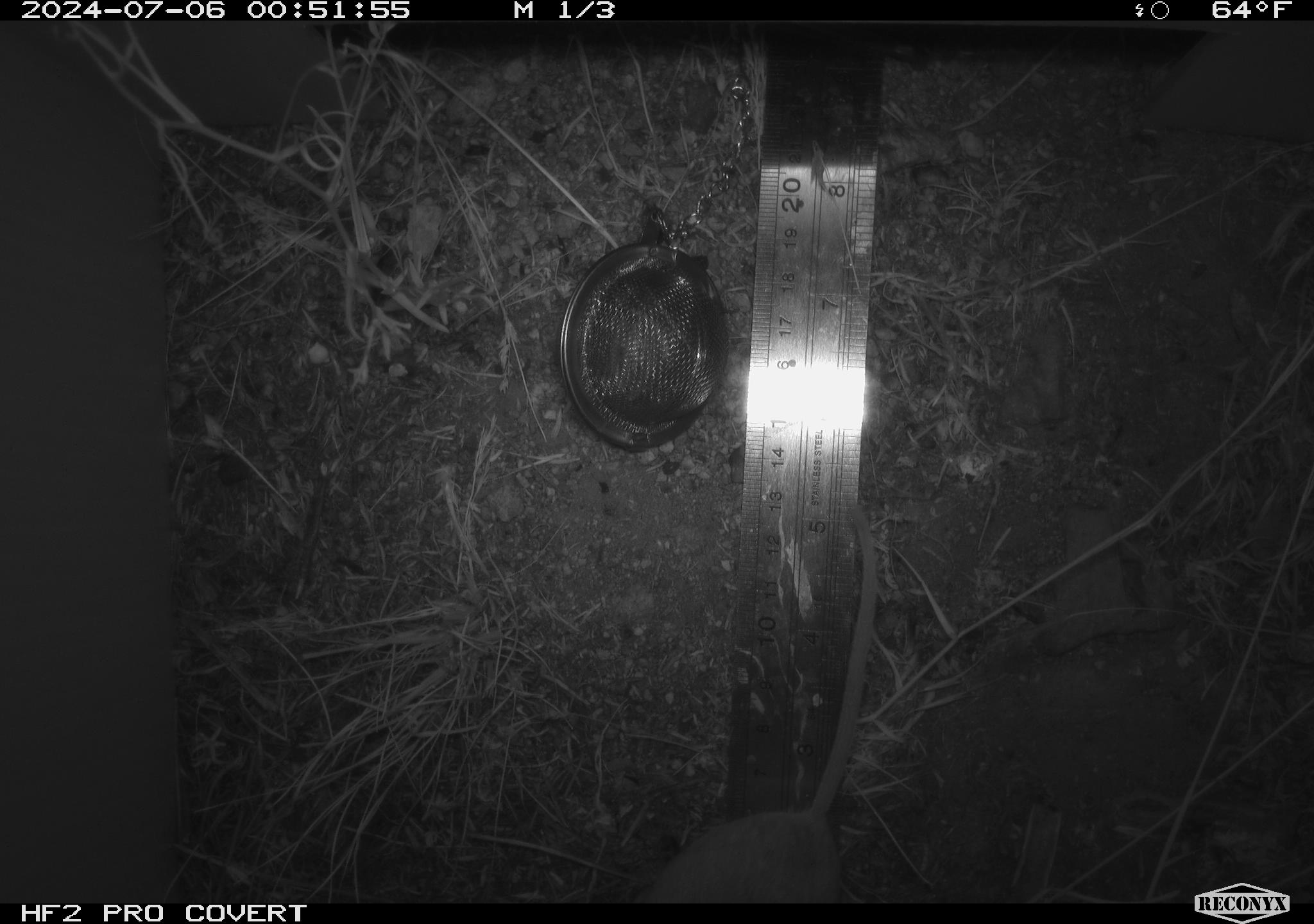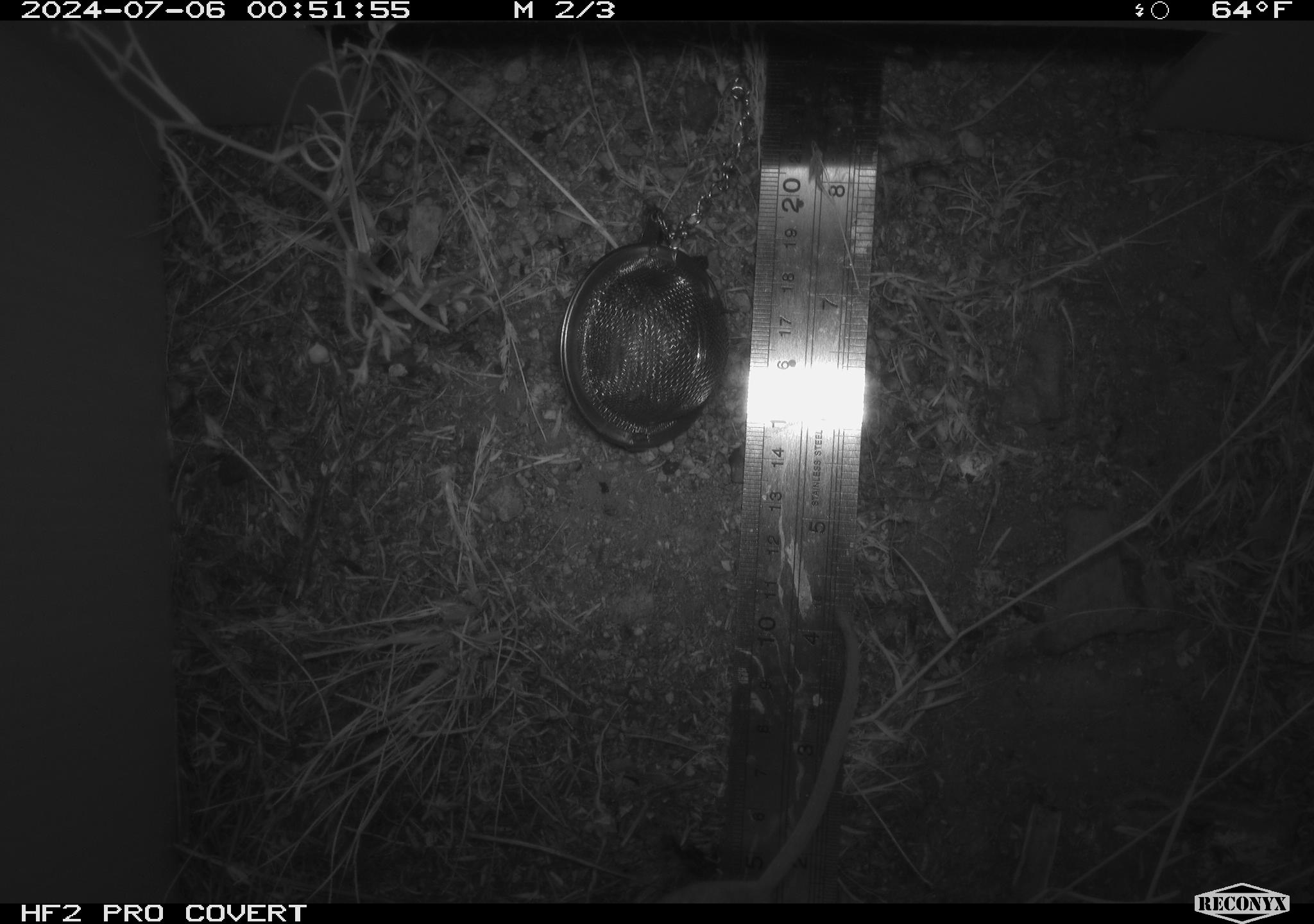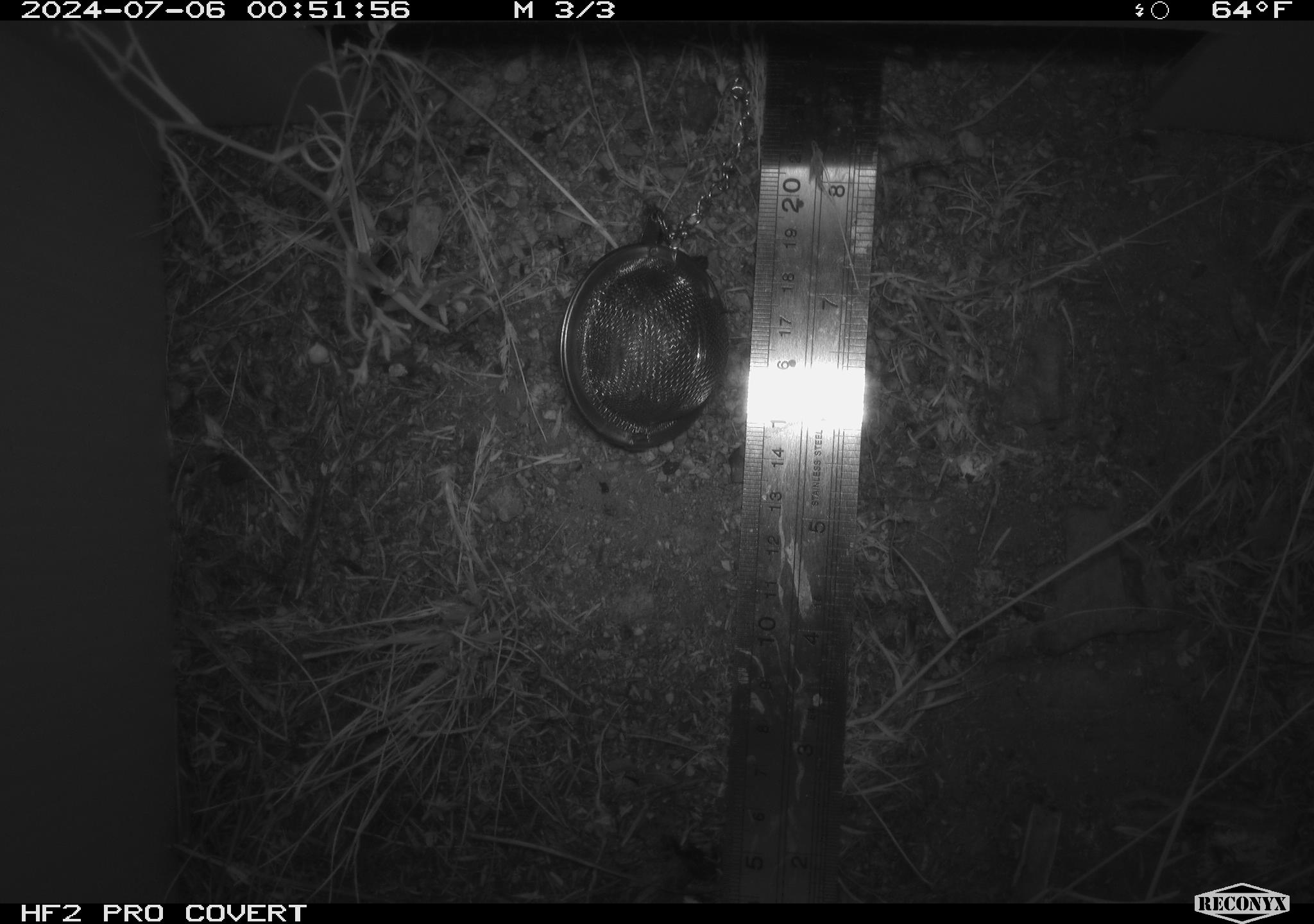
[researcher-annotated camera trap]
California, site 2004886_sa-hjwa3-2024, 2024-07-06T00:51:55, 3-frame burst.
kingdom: Animalia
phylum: Chordata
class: Mammalia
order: Rodentia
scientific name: Rodentia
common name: rodent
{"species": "rodent (Rodentia)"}